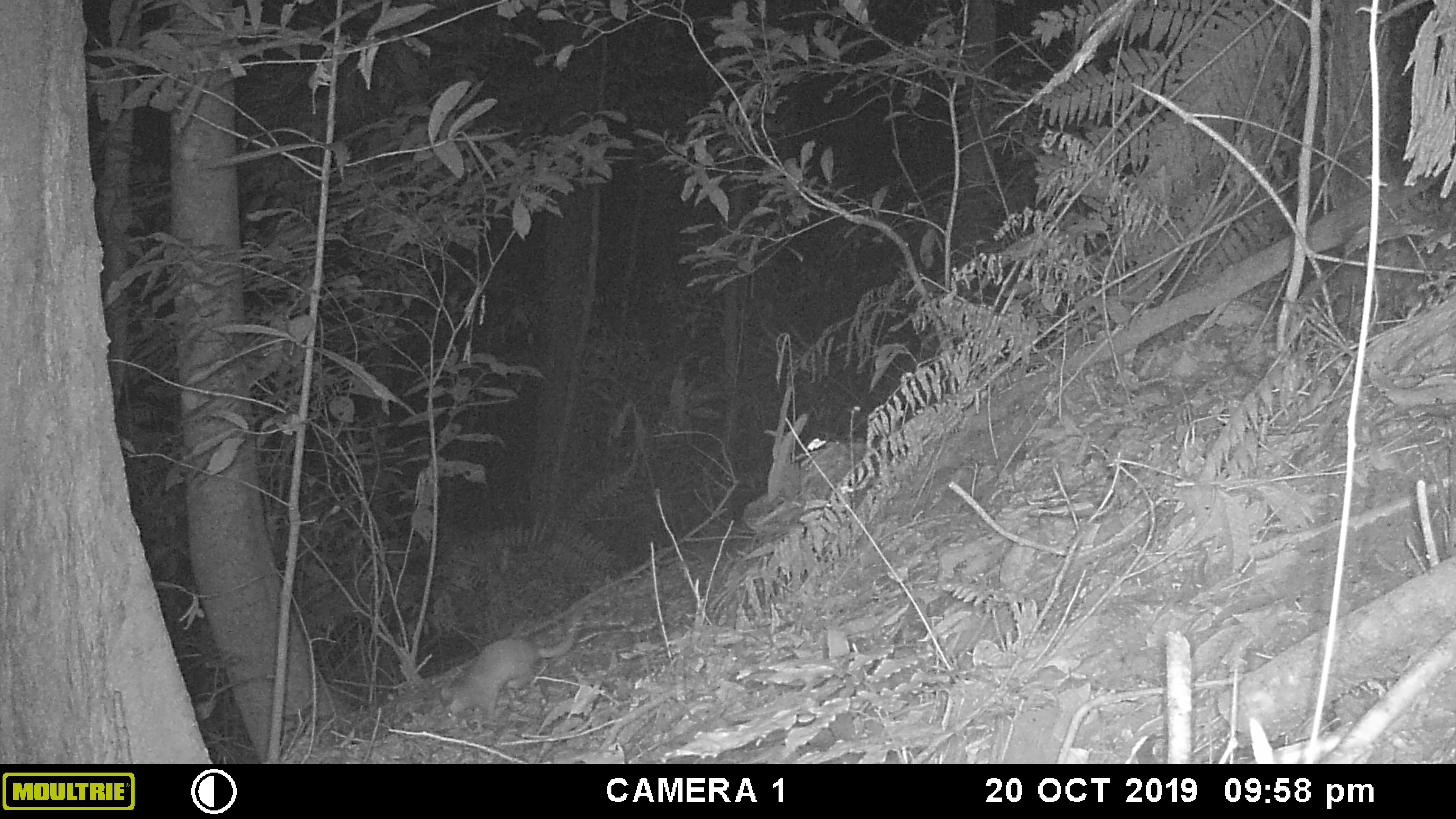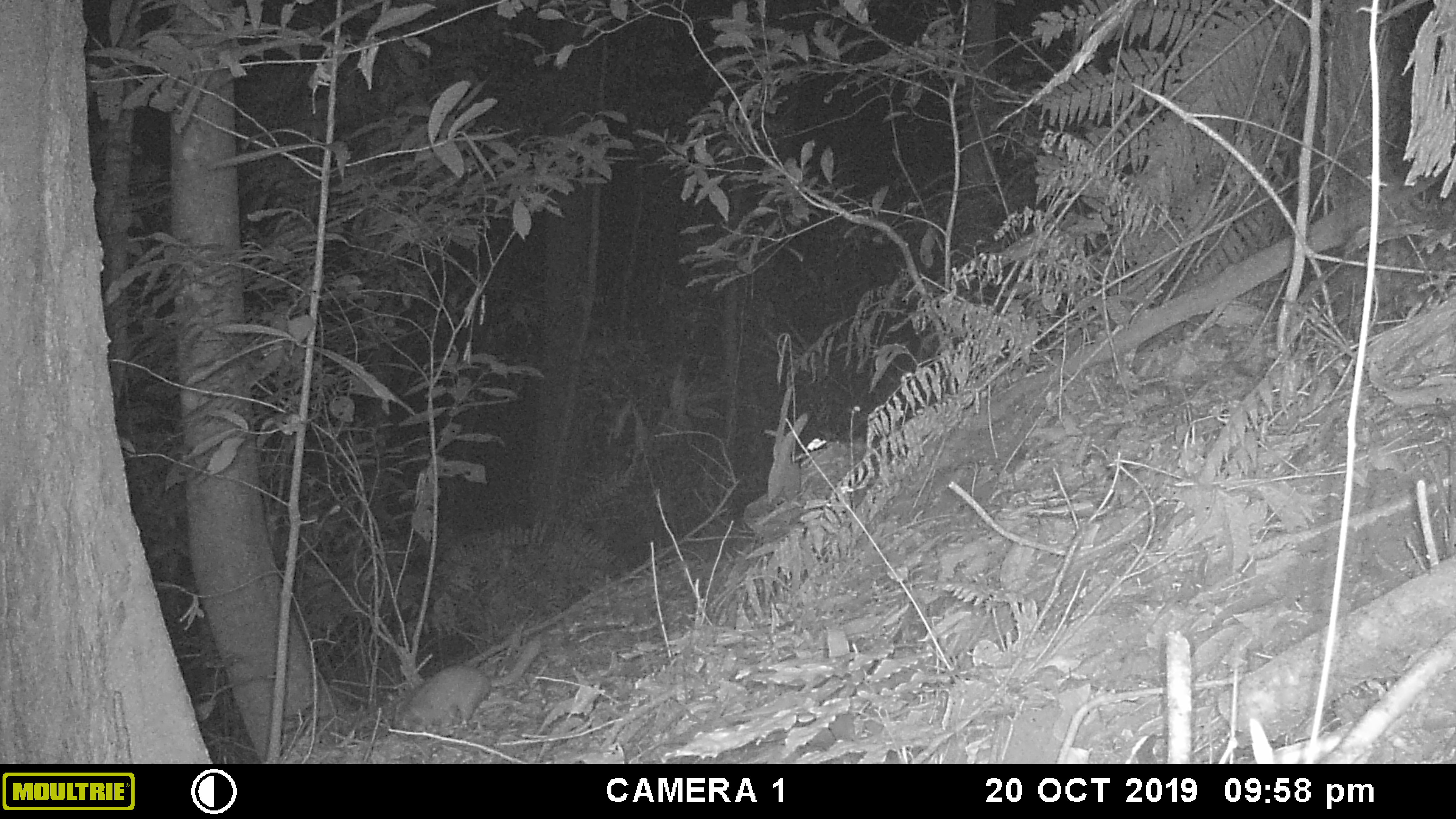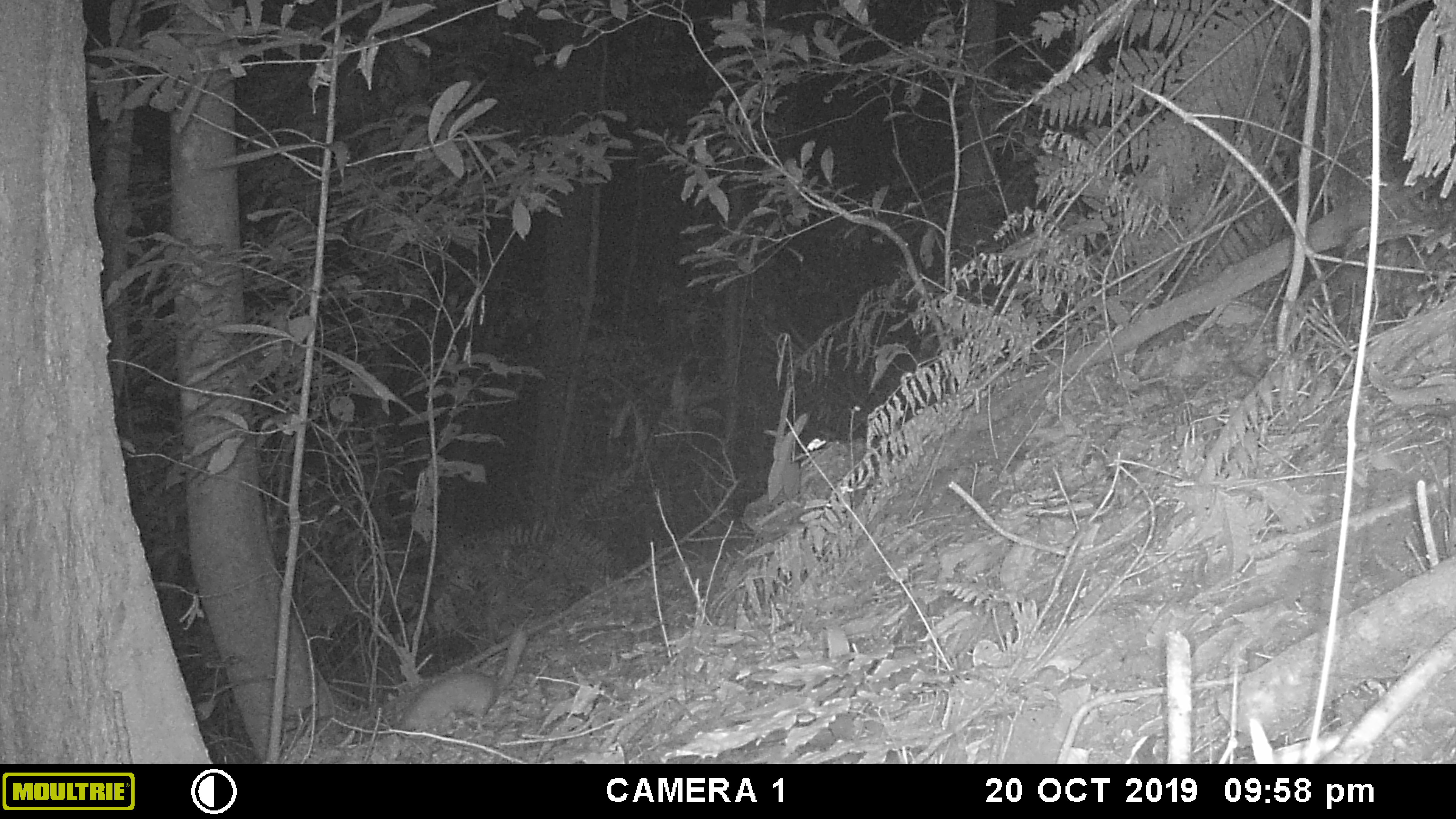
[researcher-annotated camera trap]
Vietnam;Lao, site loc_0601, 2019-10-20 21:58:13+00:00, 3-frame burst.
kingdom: Animalia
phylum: Chordata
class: Mammalia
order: Carnivora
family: Mustelidae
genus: Melogale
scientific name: Melogale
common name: ferret badger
Ferret badger (Melogale). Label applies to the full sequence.